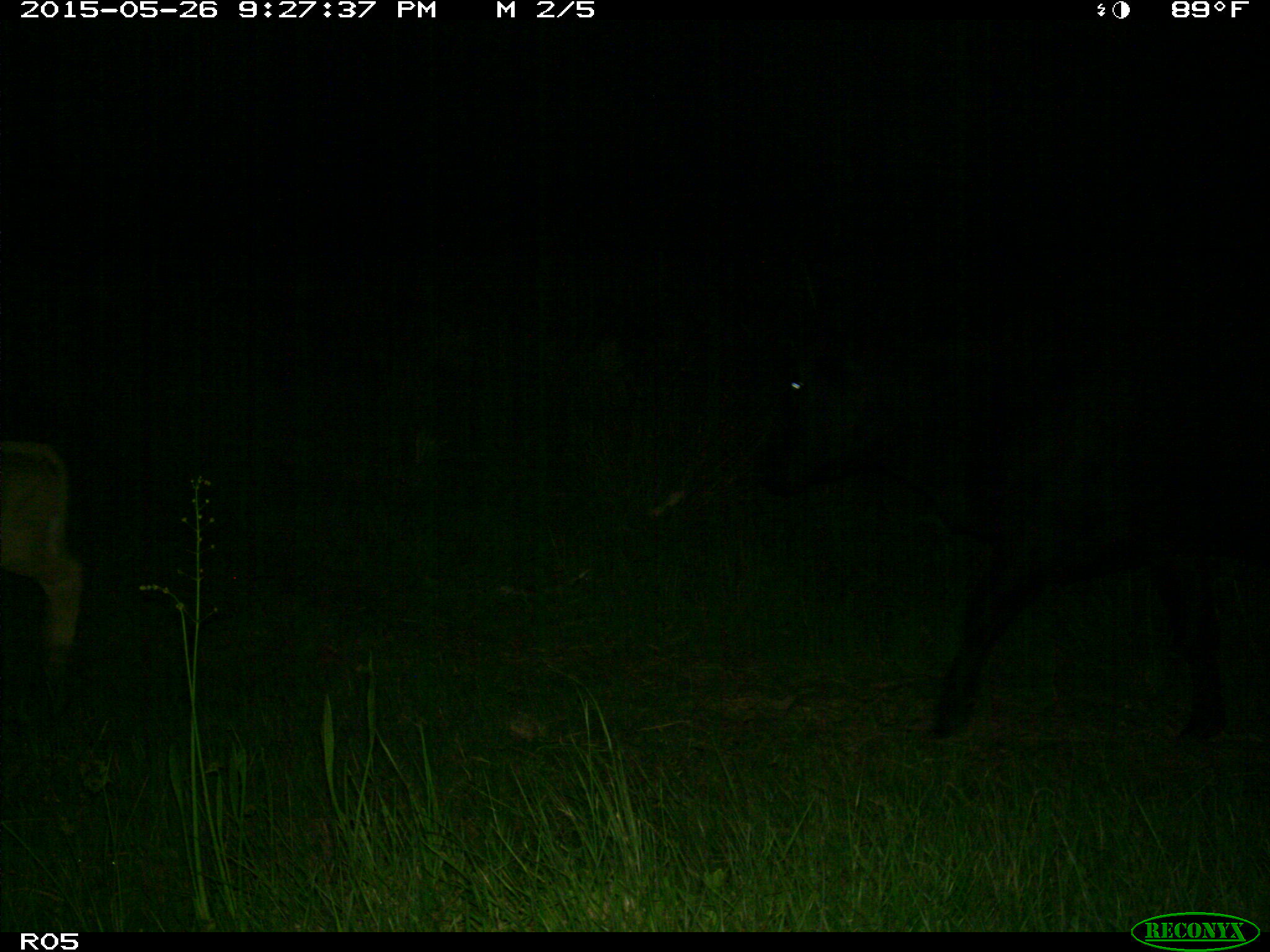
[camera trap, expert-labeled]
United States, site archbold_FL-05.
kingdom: Animalia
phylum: Chordata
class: Mammalia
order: Artiodactyla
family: Bovidae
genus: Bos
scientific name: Bos taurus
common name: domestic cow